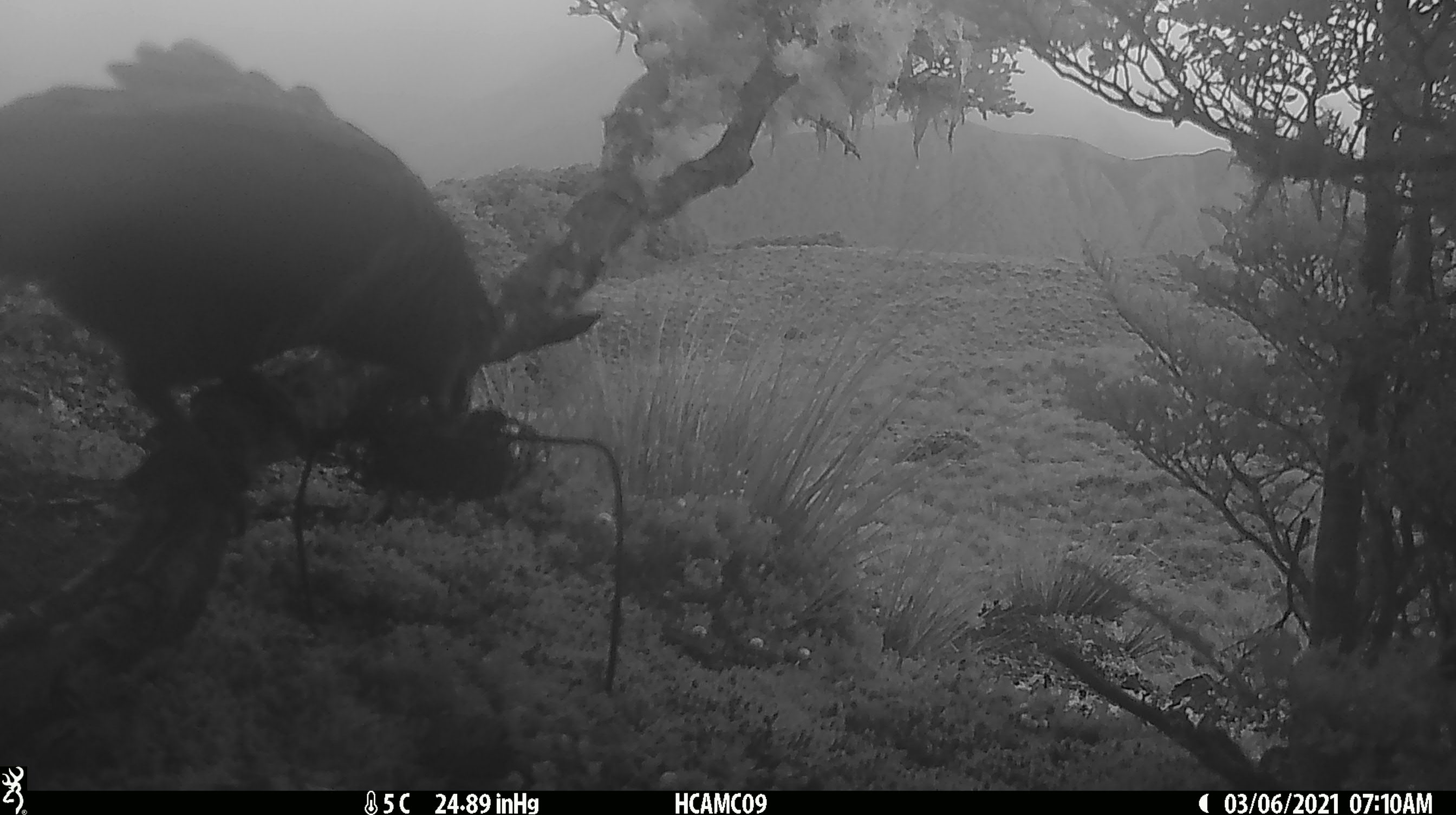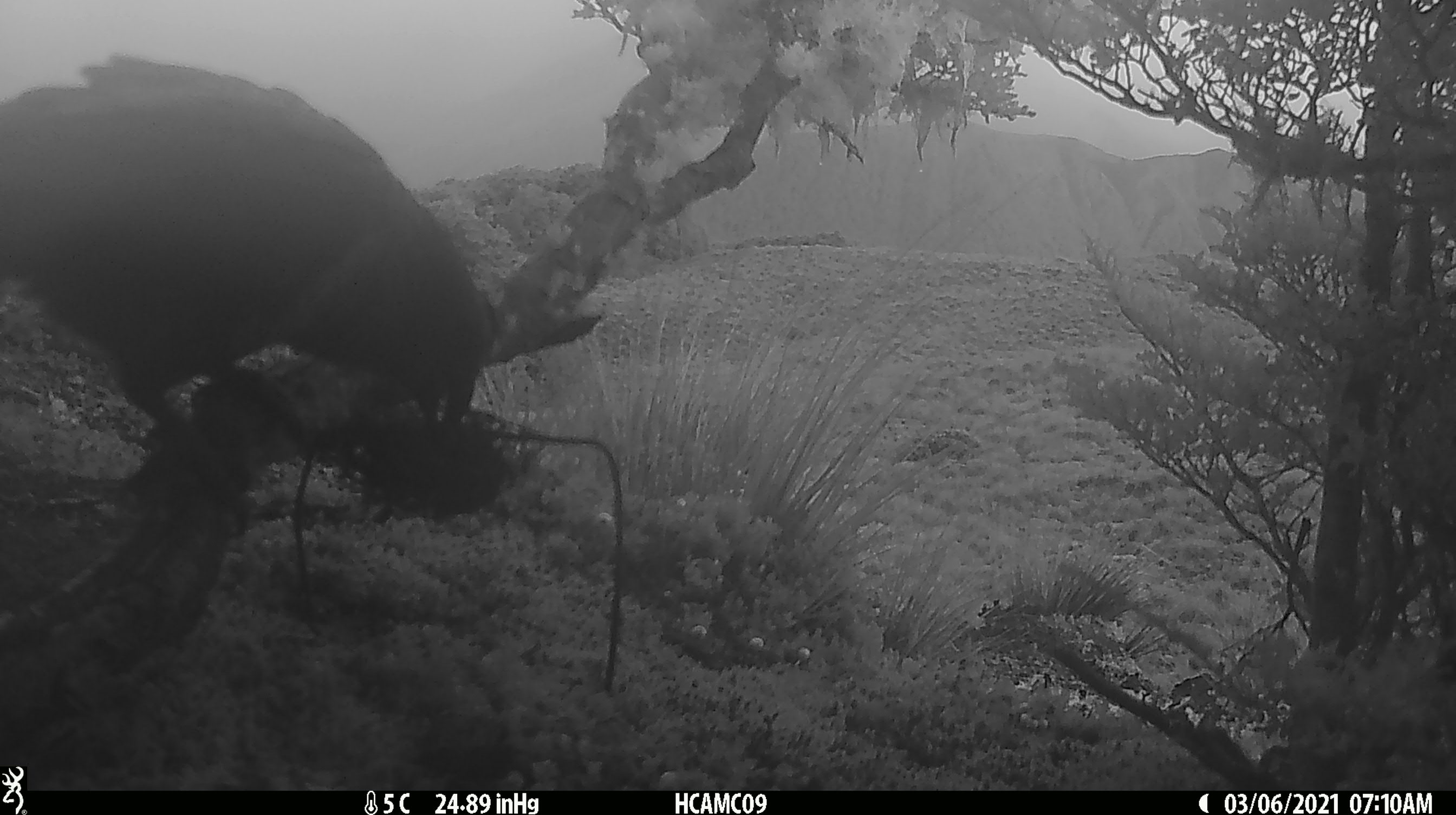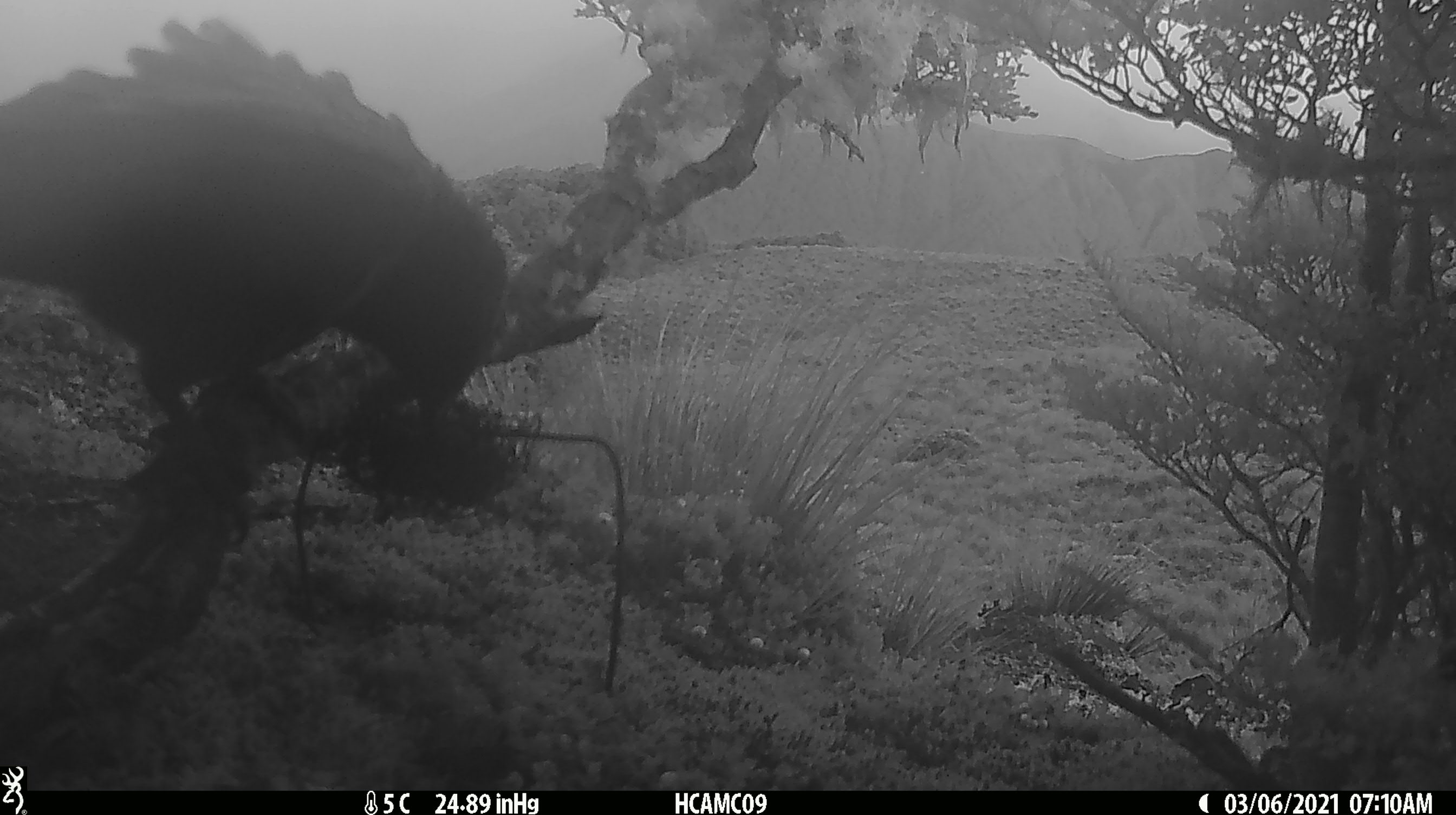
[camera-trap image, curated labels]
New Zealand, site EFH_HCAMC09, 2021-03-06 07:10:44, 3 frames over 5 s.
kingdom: Animalia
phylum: Chordata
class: Aves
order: Psittaciformes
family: Strigopidae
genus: Nestor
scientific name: Nestor notabilis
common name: kea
Kea (Nestor notabilis).